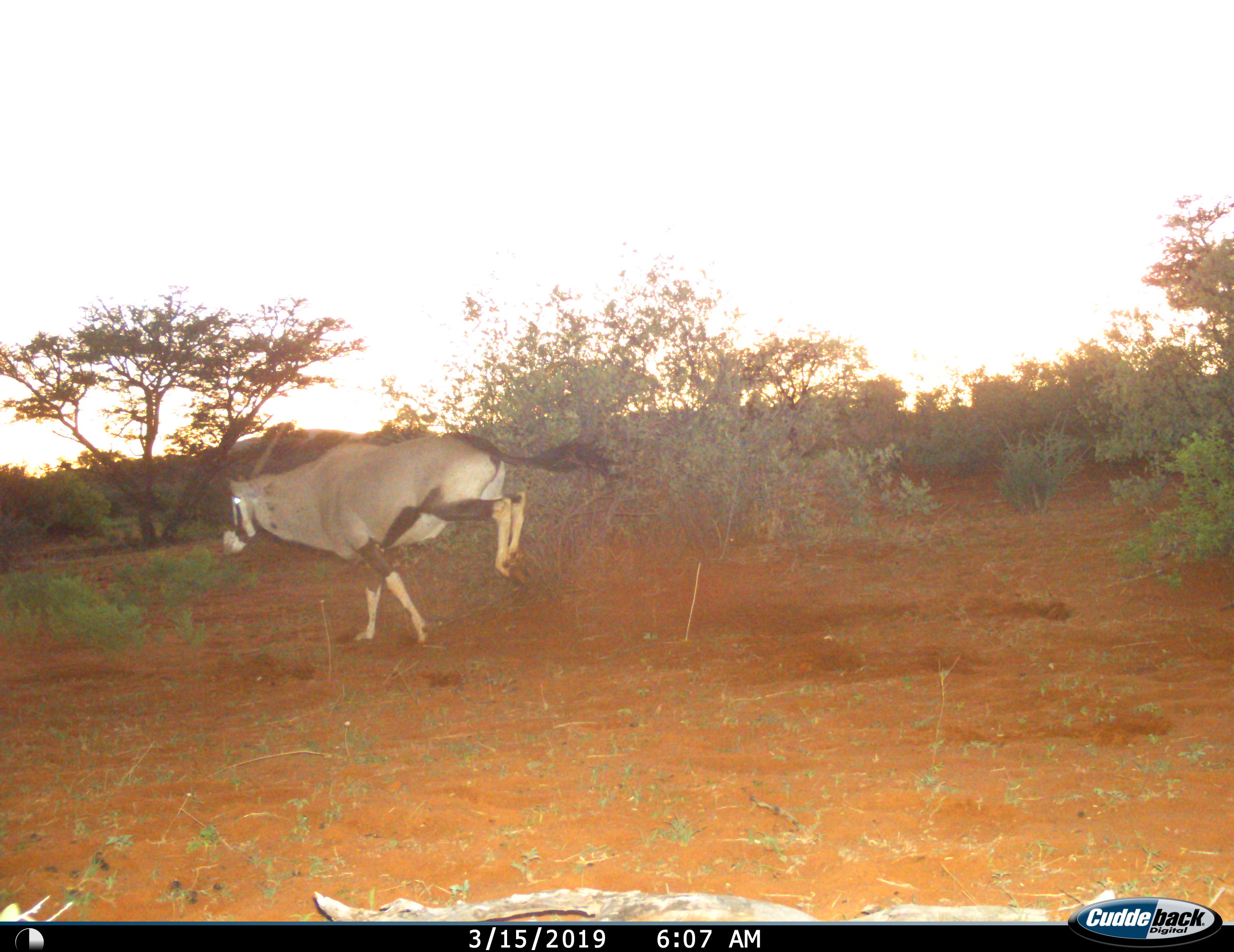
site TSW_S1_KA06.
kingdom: Animalia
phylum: Chordata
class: Mammalia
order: Artiodactyla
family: Bovidae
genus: Oryx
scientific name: Oryx gazella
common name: gemsbok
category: oryx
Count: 1.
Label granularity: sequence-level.